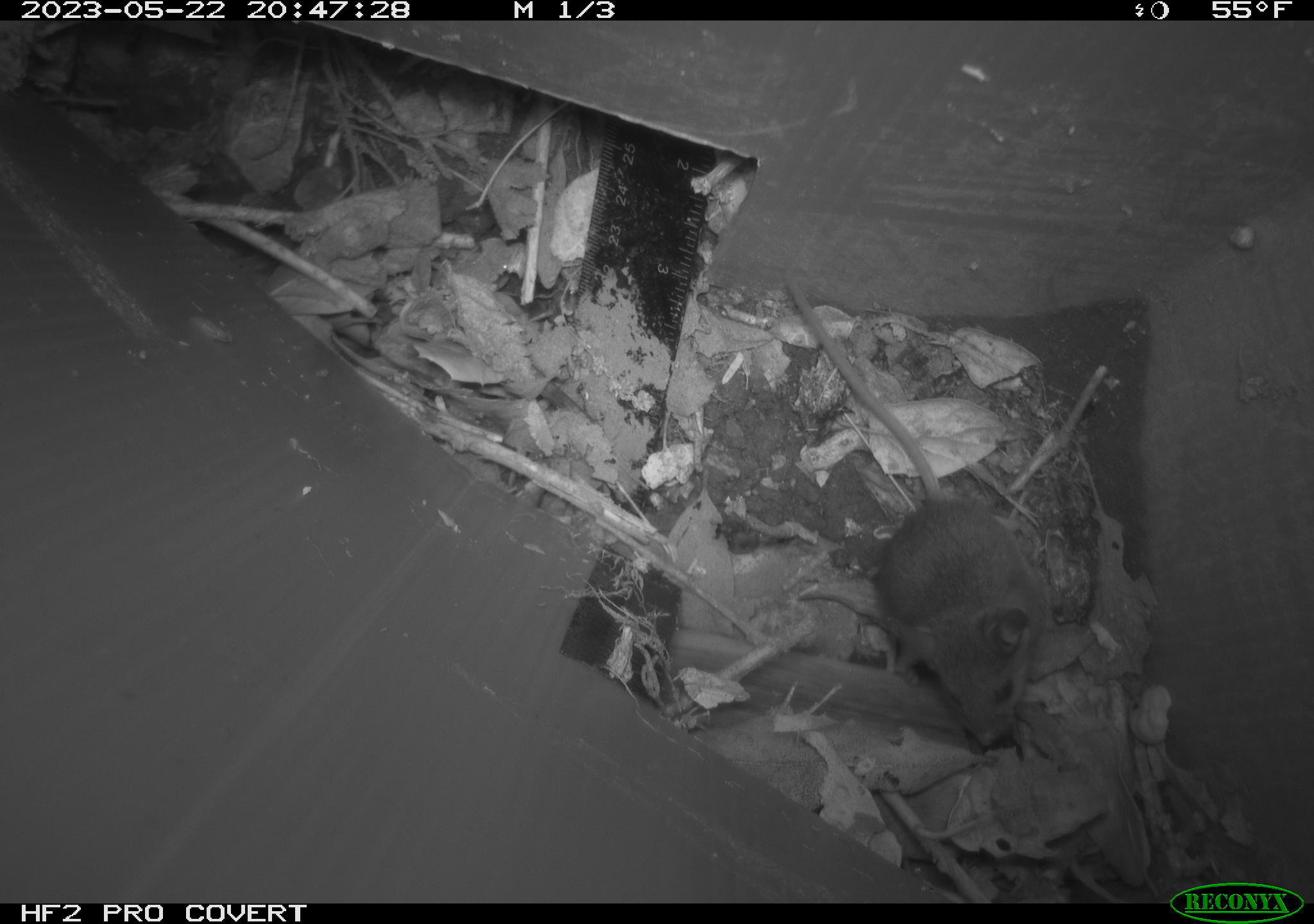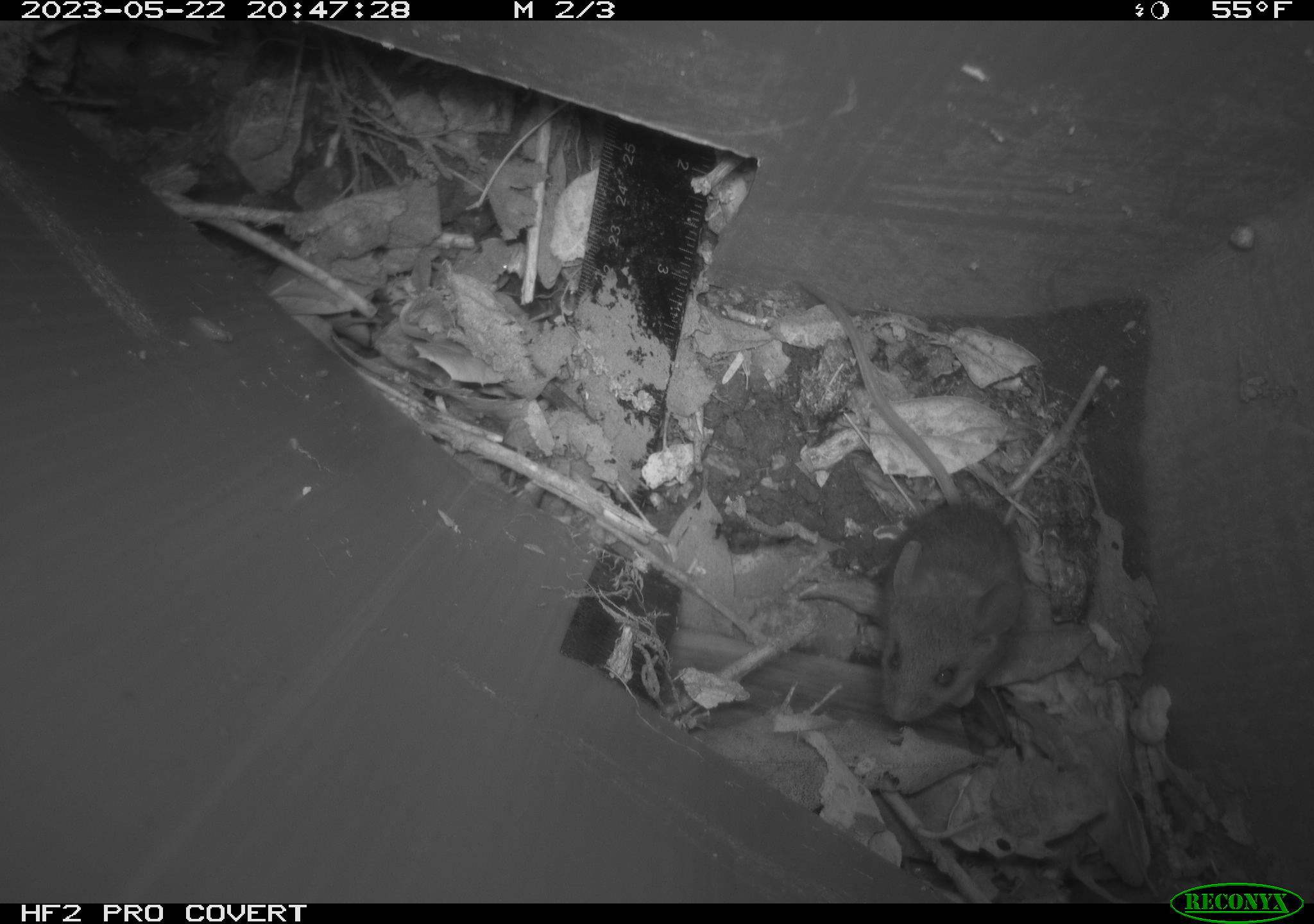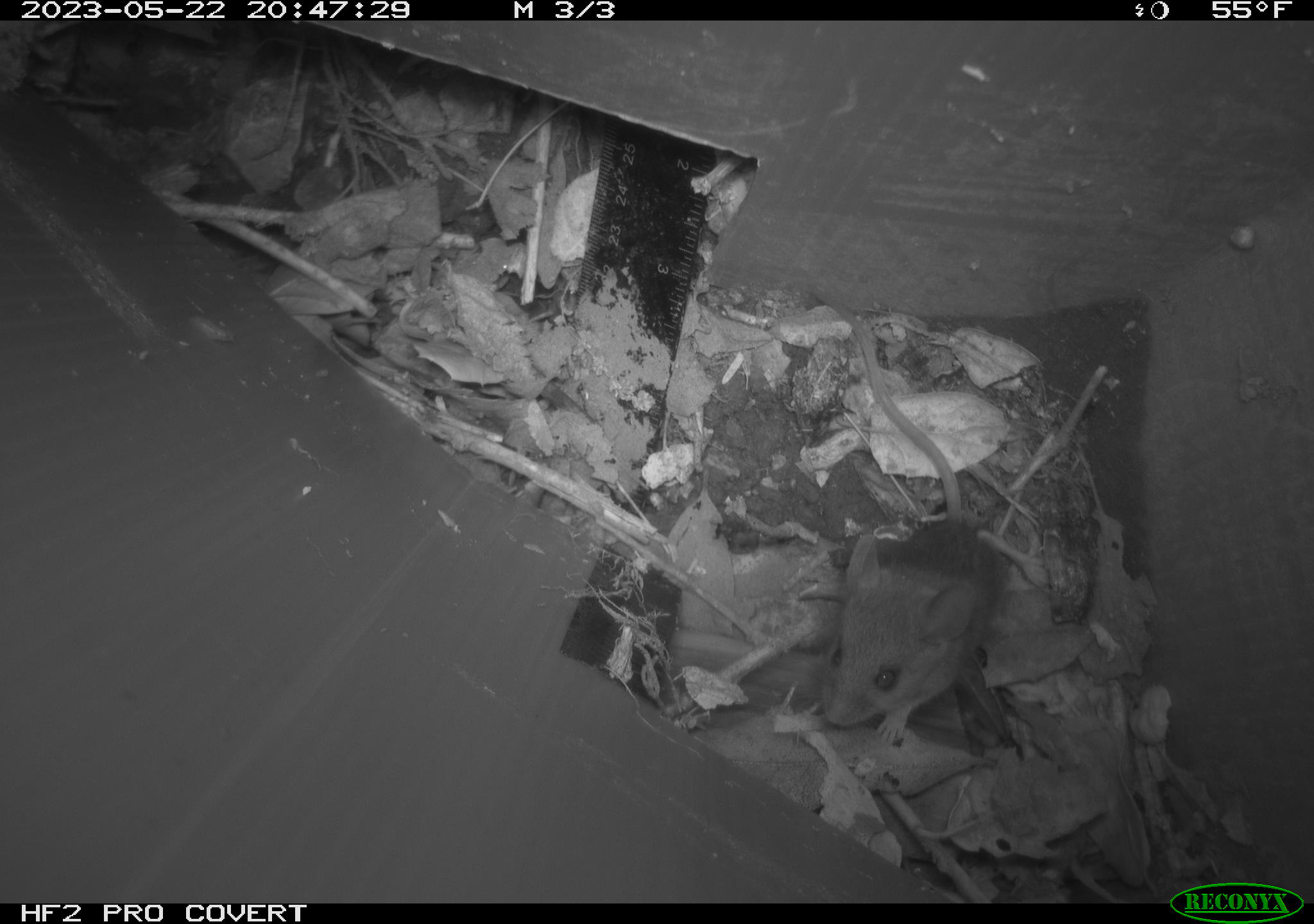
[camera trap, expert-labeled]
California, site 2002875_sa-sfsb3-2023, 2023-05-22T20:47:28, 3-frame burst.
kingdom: Animalia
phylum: Chordata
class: Mammalia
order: Rodentia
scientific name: Rodentia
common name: mouse species